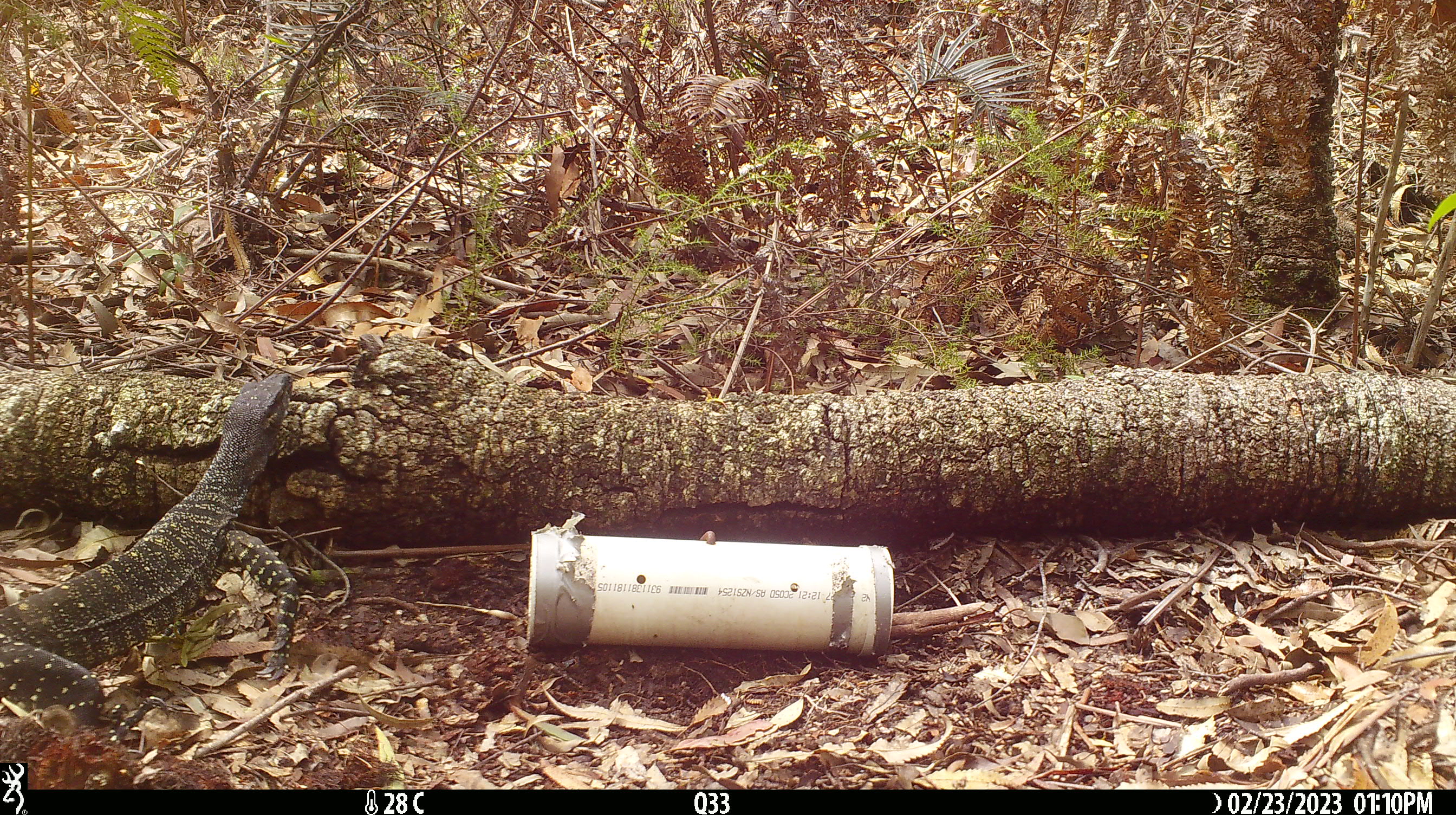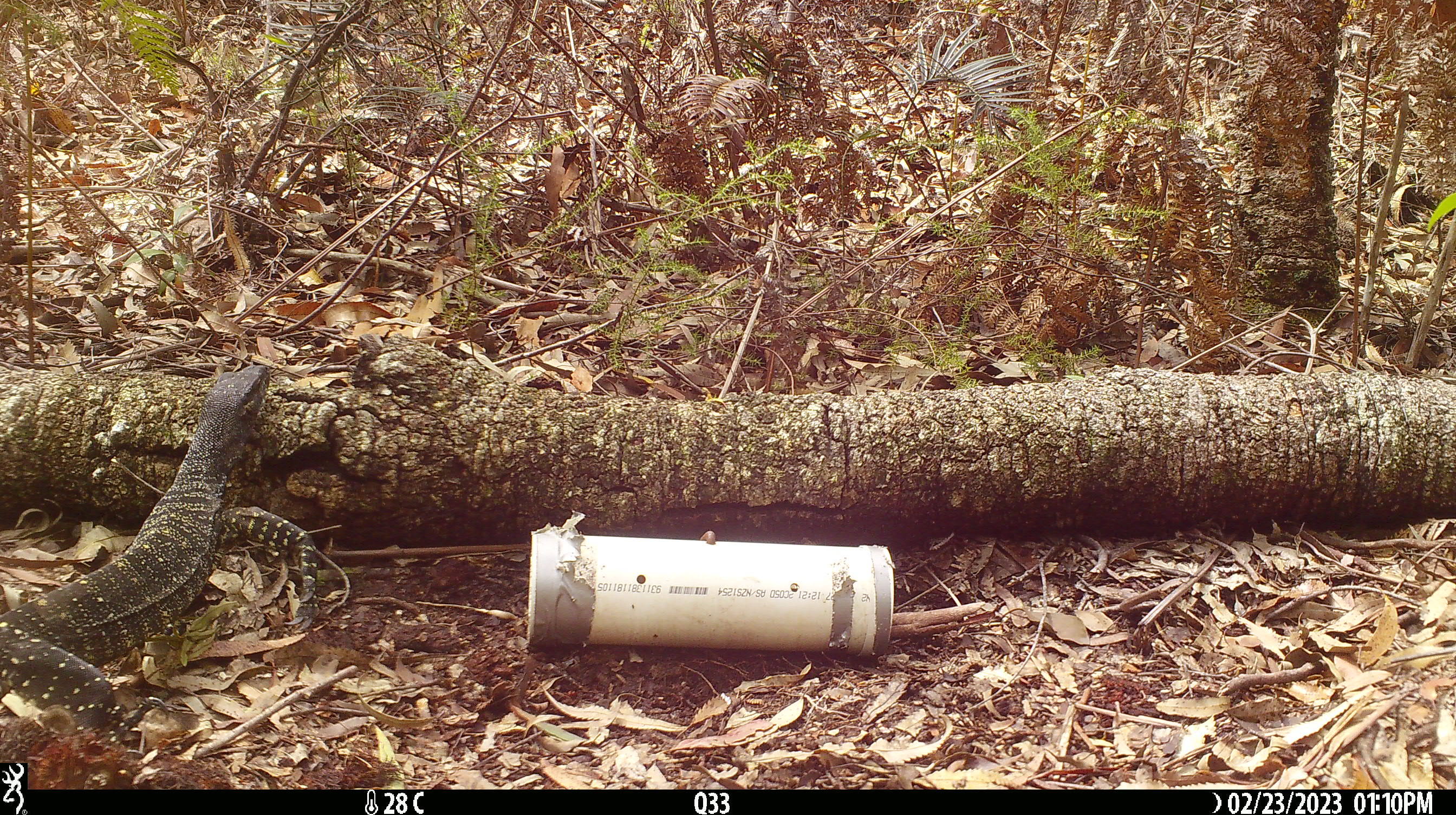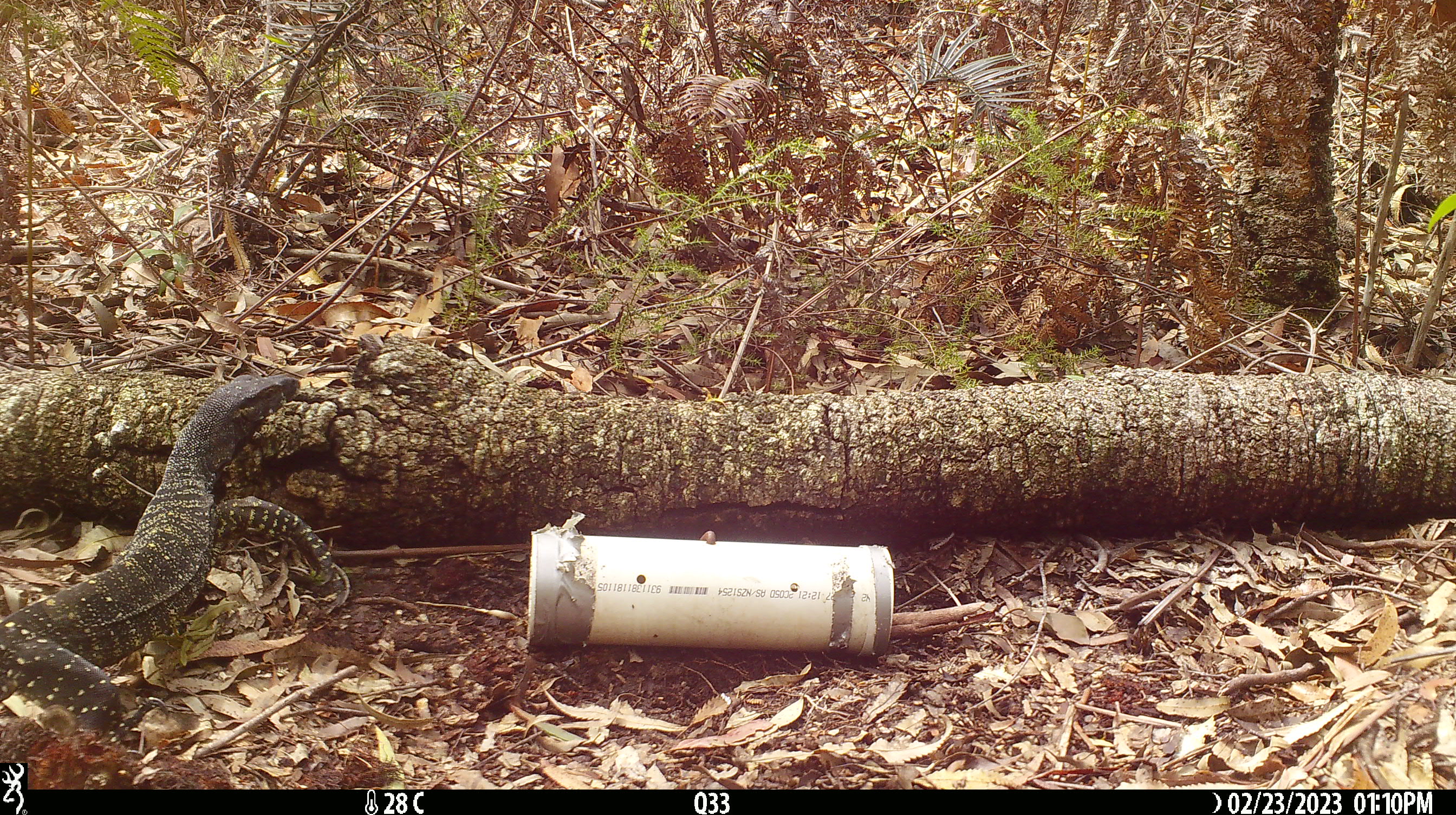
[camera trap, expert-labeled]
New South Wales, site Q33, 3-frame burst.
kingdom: Animalia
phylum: Chordata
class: Reptilia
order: Squamata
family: Varanidae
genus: Varanus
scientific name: Varanus varius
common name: lace monitor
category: goanna